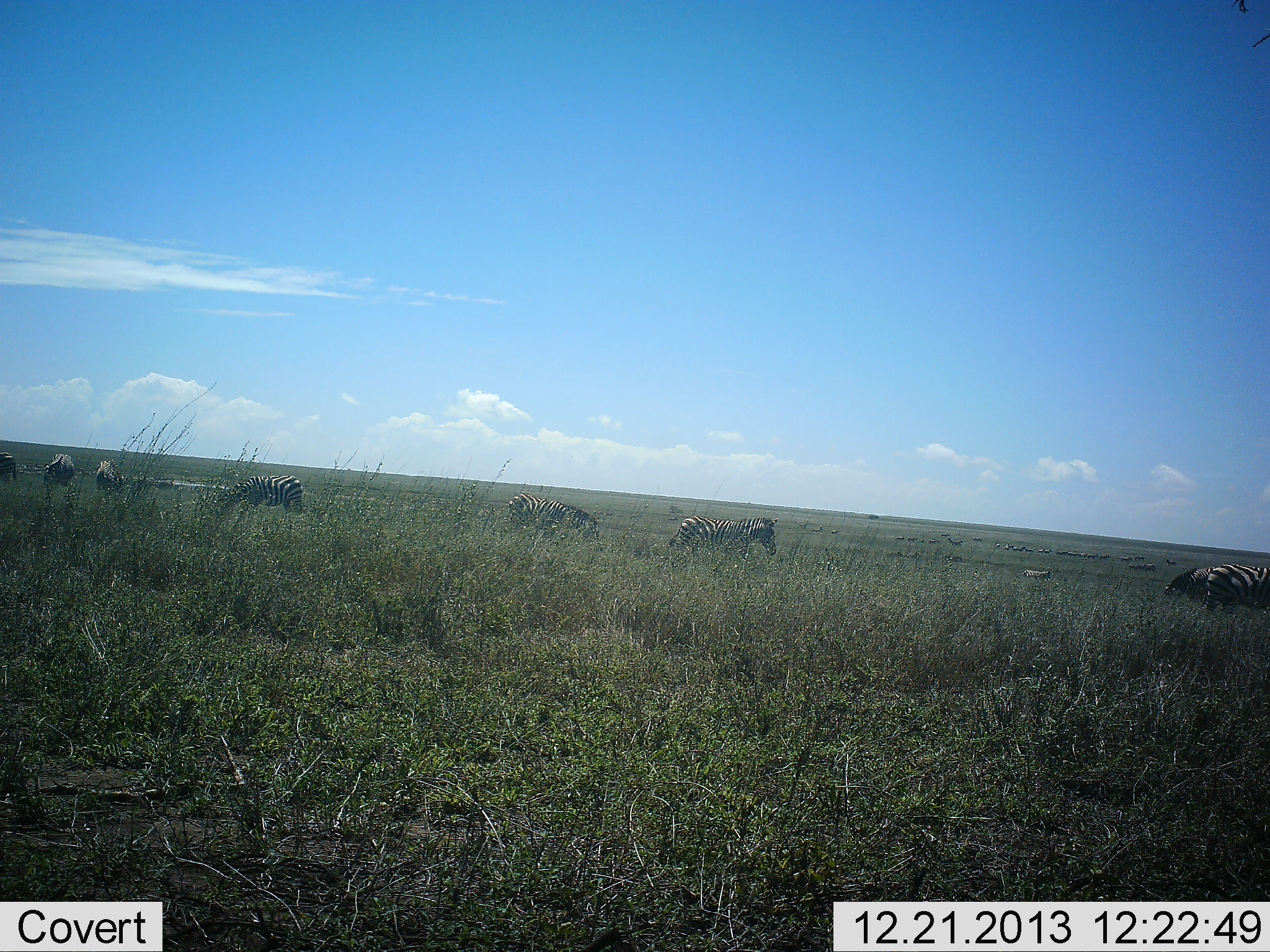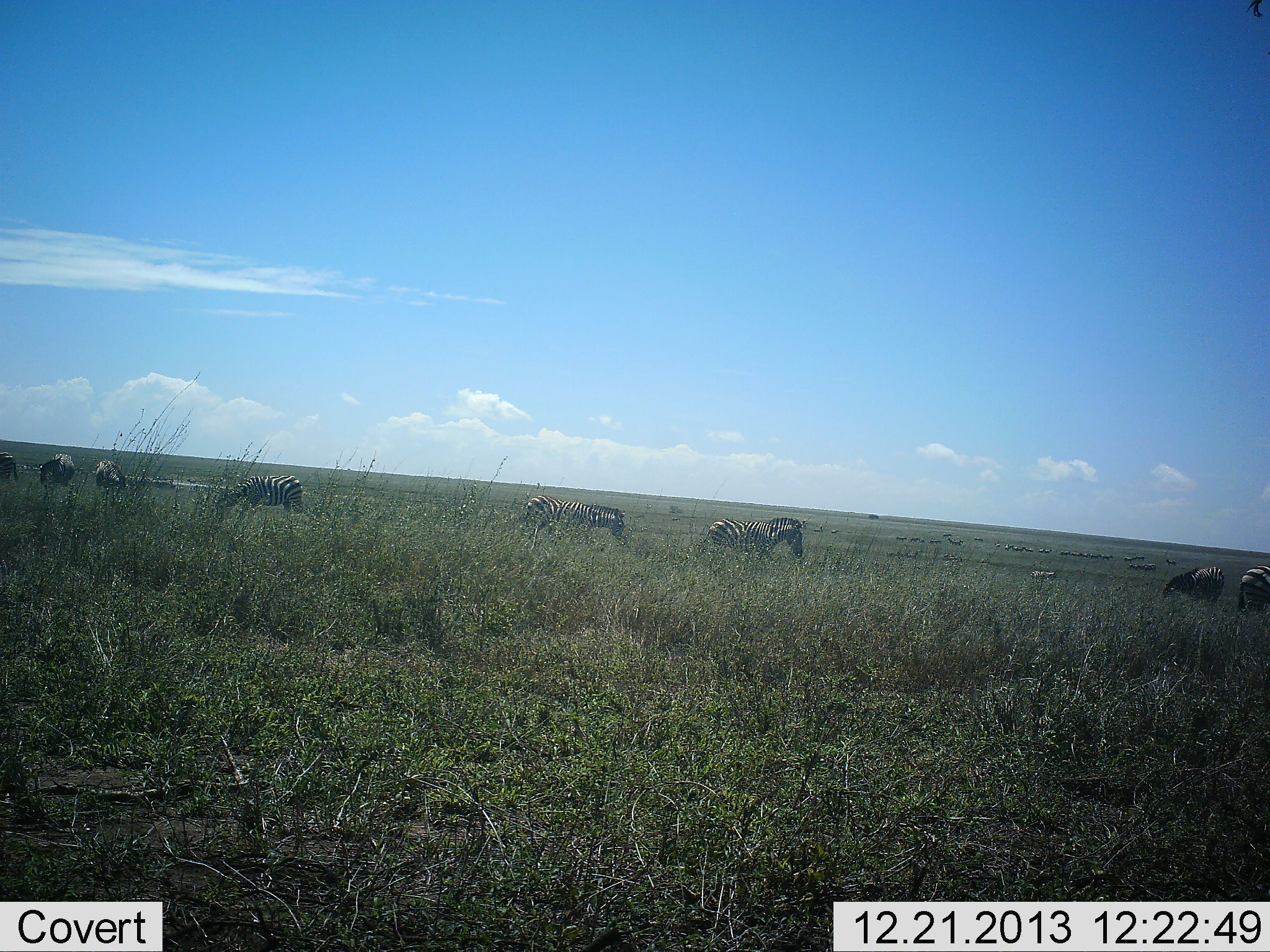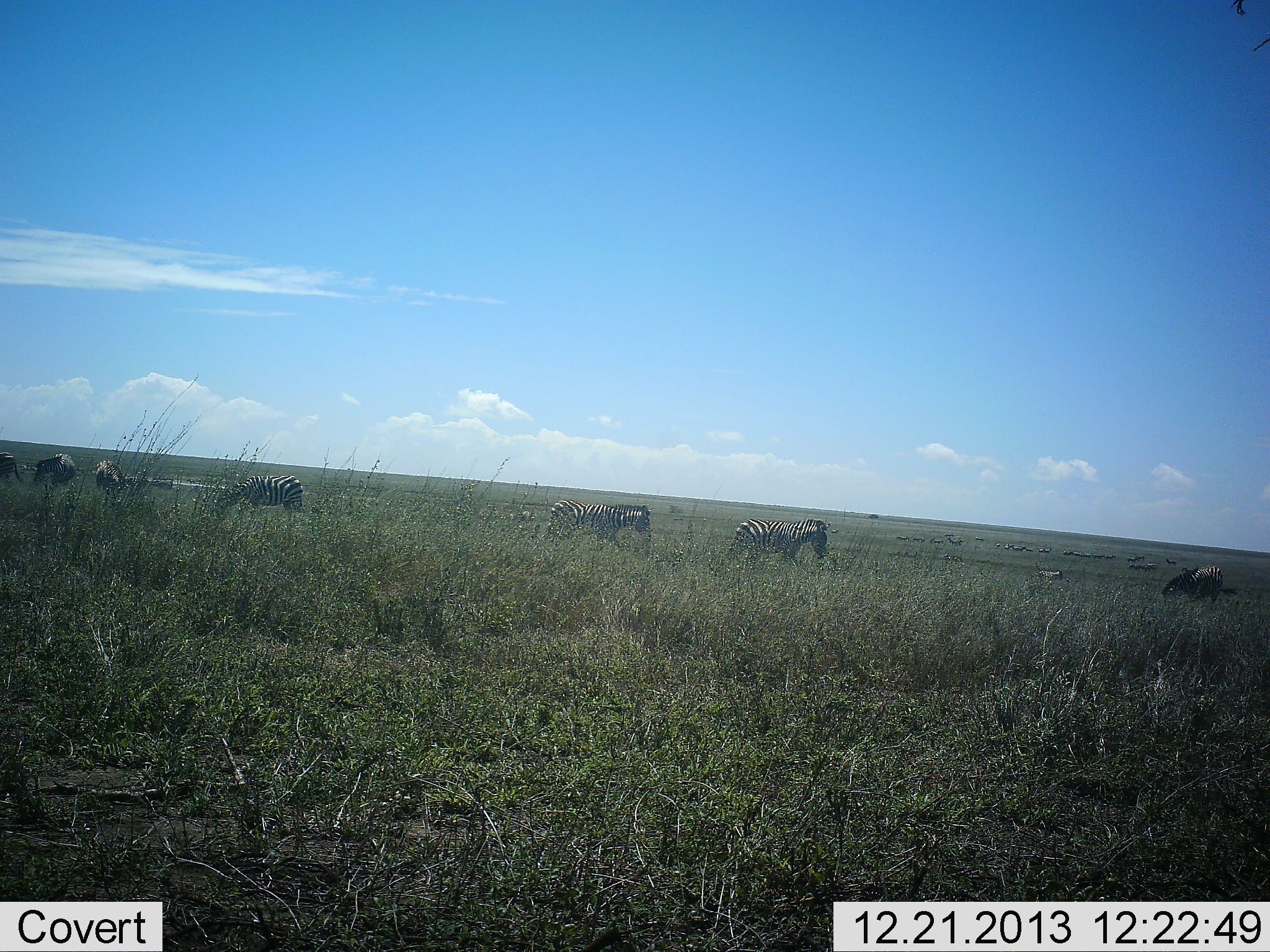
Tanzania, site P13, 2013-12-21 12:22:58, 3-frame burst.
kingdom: Animalia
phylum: Chordata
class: Mammalia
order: Perissodactyla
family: Equidae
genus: Equus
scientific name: Equus quagga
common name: plains zebra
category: zebra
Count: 8.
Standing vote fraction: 42%.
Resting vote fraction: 8%.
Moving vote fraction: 73%.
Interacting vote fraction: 0%.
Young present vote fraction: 0%.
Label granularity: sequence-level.